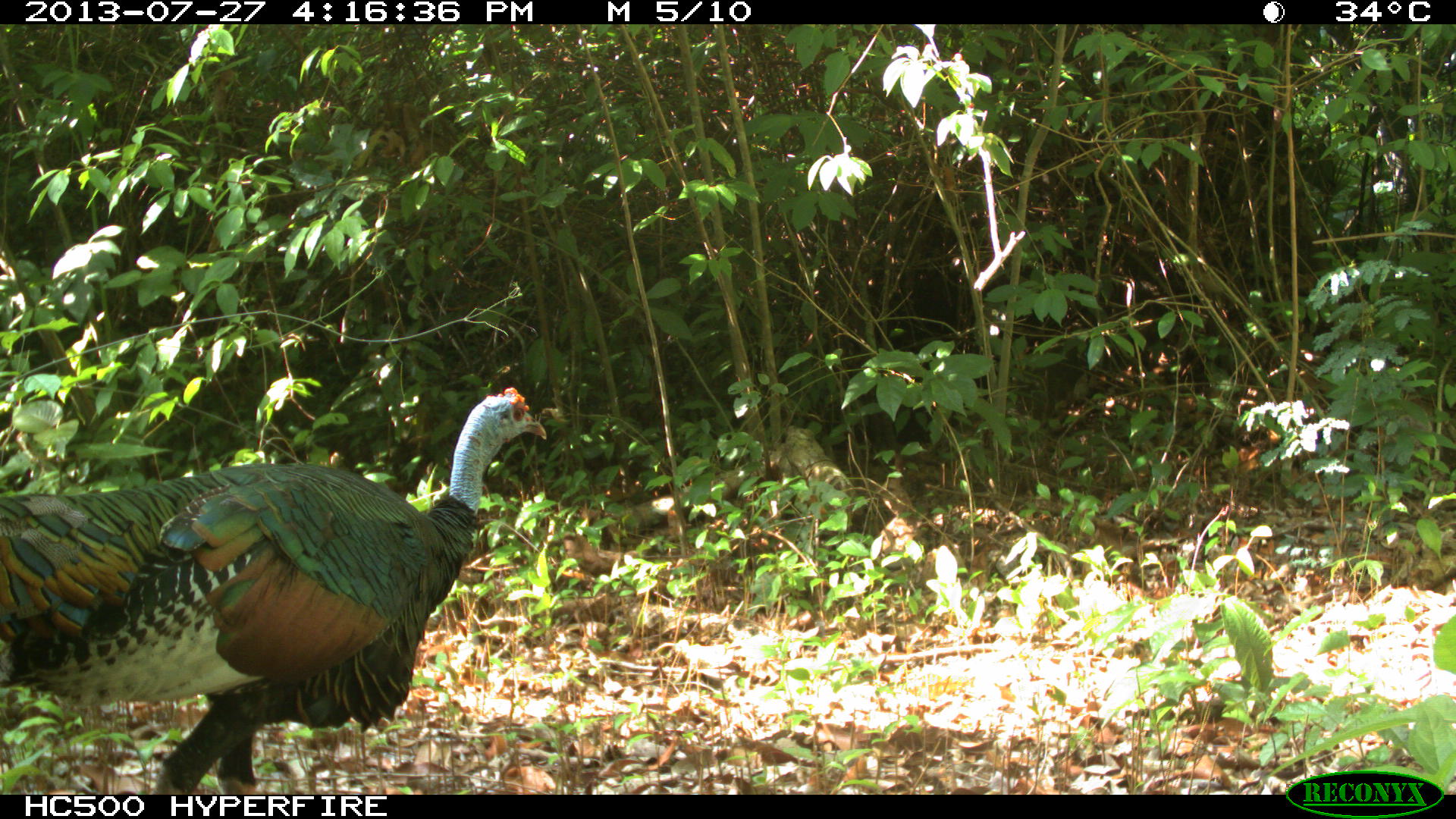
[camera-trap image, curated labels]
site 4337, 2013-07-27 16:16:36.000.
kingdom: Animalia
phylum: Chordata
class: Aves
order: Galliformes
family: Phasianidae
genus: Meleagris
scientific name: Meleagris ocellata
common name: ocellated turkey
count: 1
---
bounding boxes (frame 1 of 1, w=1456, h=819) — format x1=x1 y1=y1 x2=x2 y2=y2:
meleagris ocellata: x1=0 y1=386 x2=547 y2=795